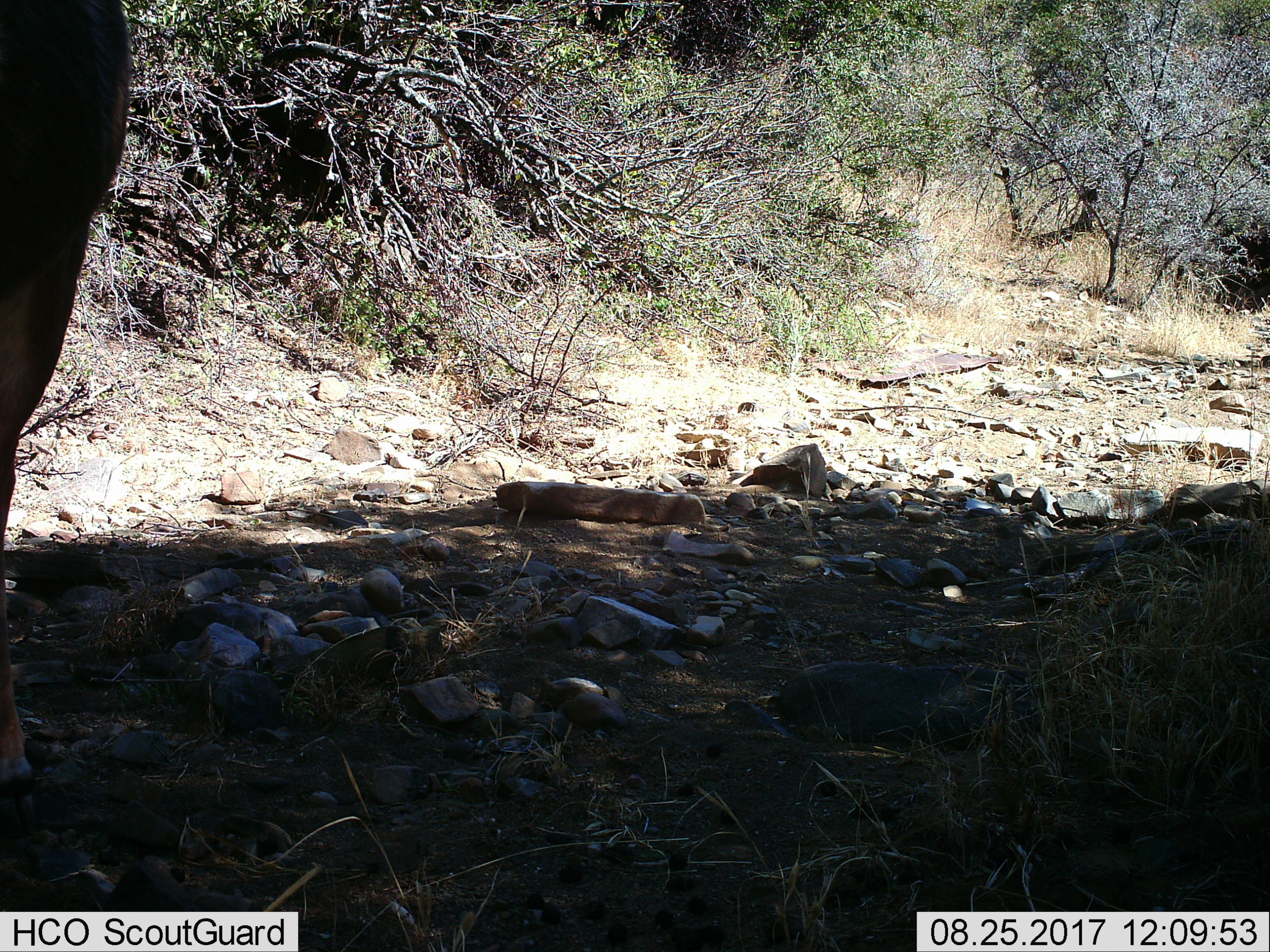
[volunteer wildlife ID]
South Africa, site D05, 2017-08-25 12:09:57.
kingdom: Animalia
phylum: Chordata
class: Mammalia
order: Artiodactyla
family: Bovidae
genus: Tragelaphus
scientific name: Tragelaphus strepsiceros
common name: greater kudu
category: kudu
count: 1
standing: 0%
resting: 0%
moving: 100%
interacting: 0%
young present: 0%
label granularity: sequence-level